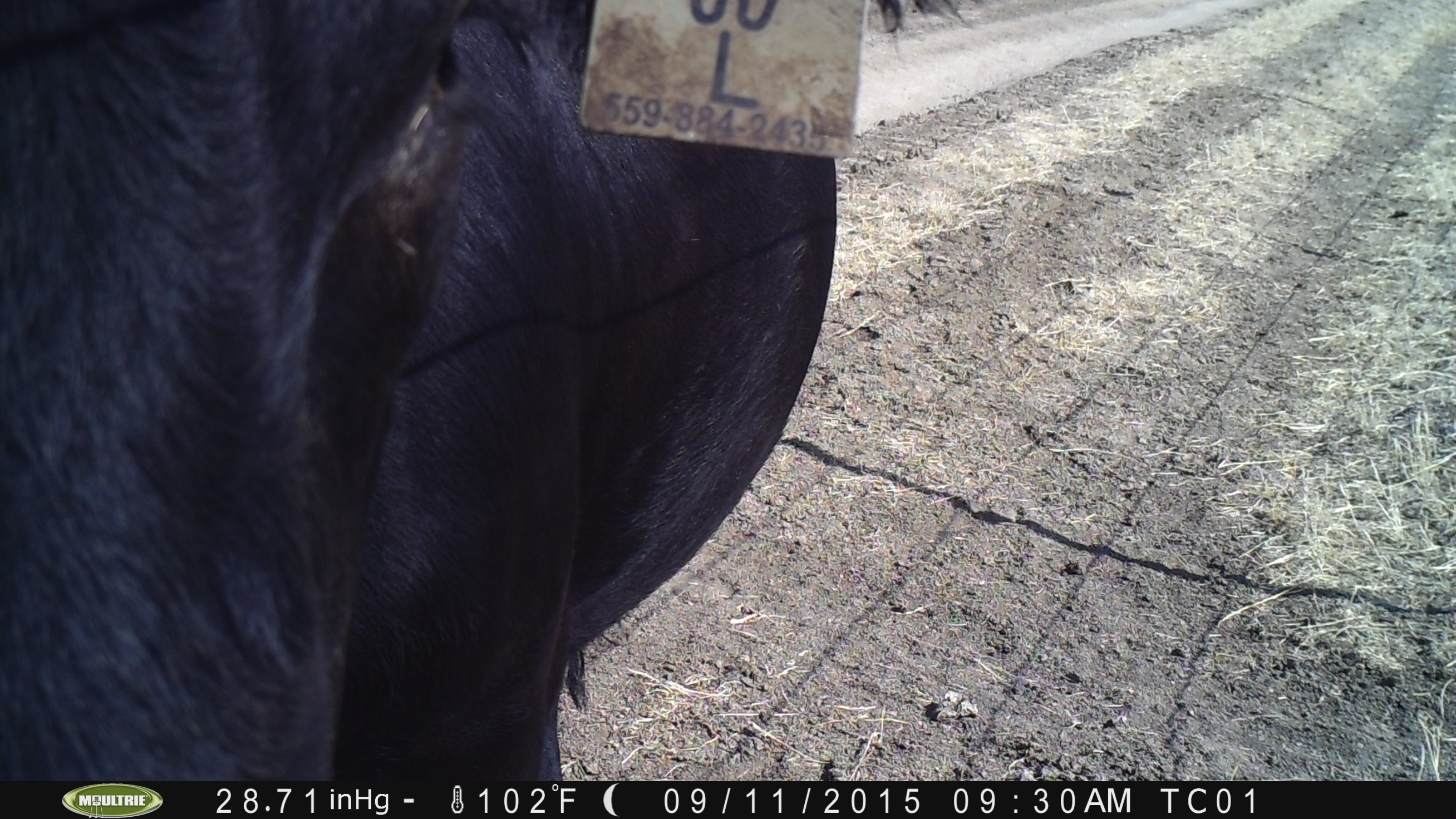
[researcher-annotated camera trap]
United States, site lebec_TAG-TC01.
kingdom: Animalia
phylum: Chordata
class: Mammalia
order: Artiodactyla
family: Bovidae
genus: Bos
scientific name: Bos taurus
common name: domestic cow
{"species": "Bos taurus (domestic cow)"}